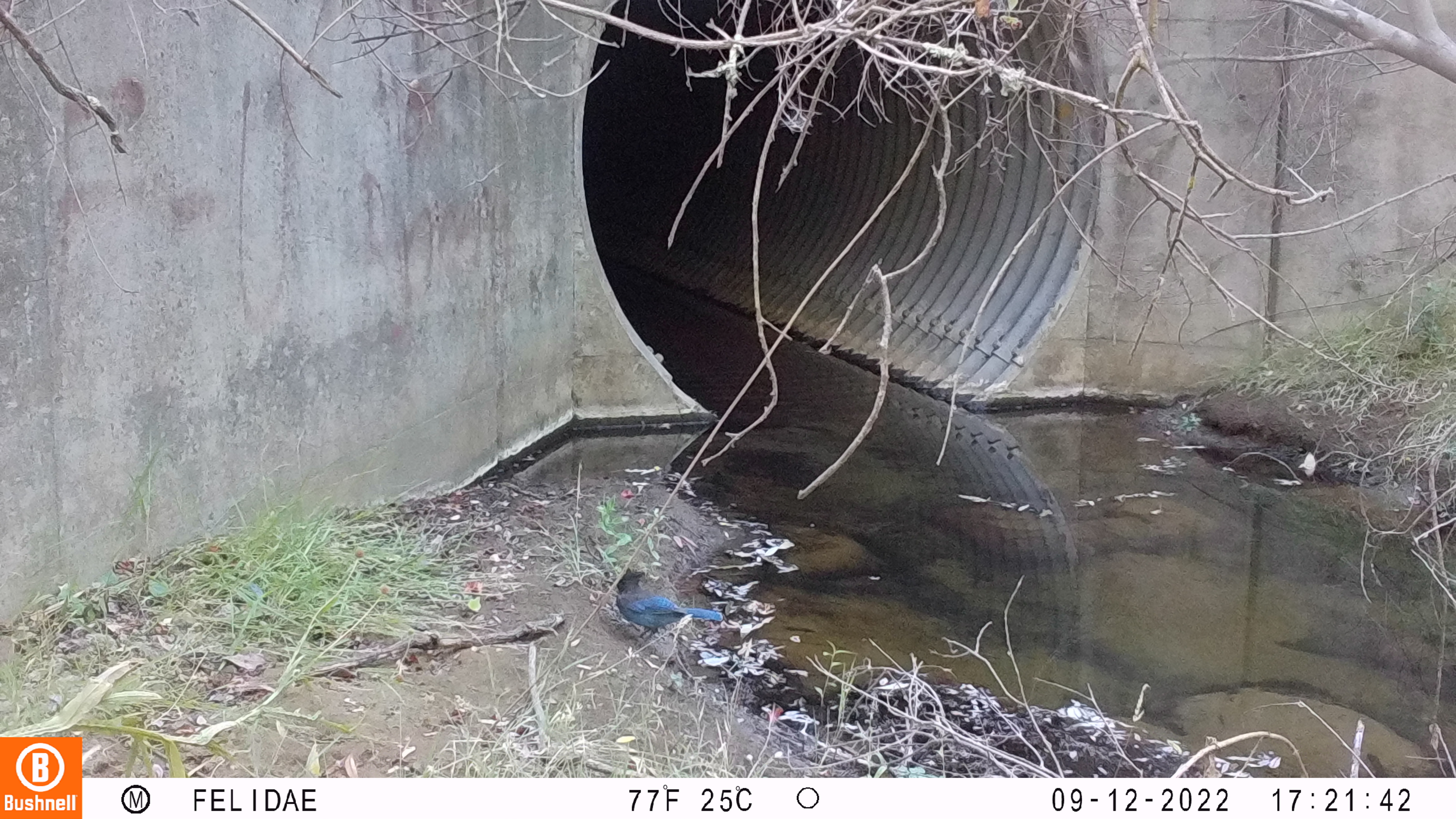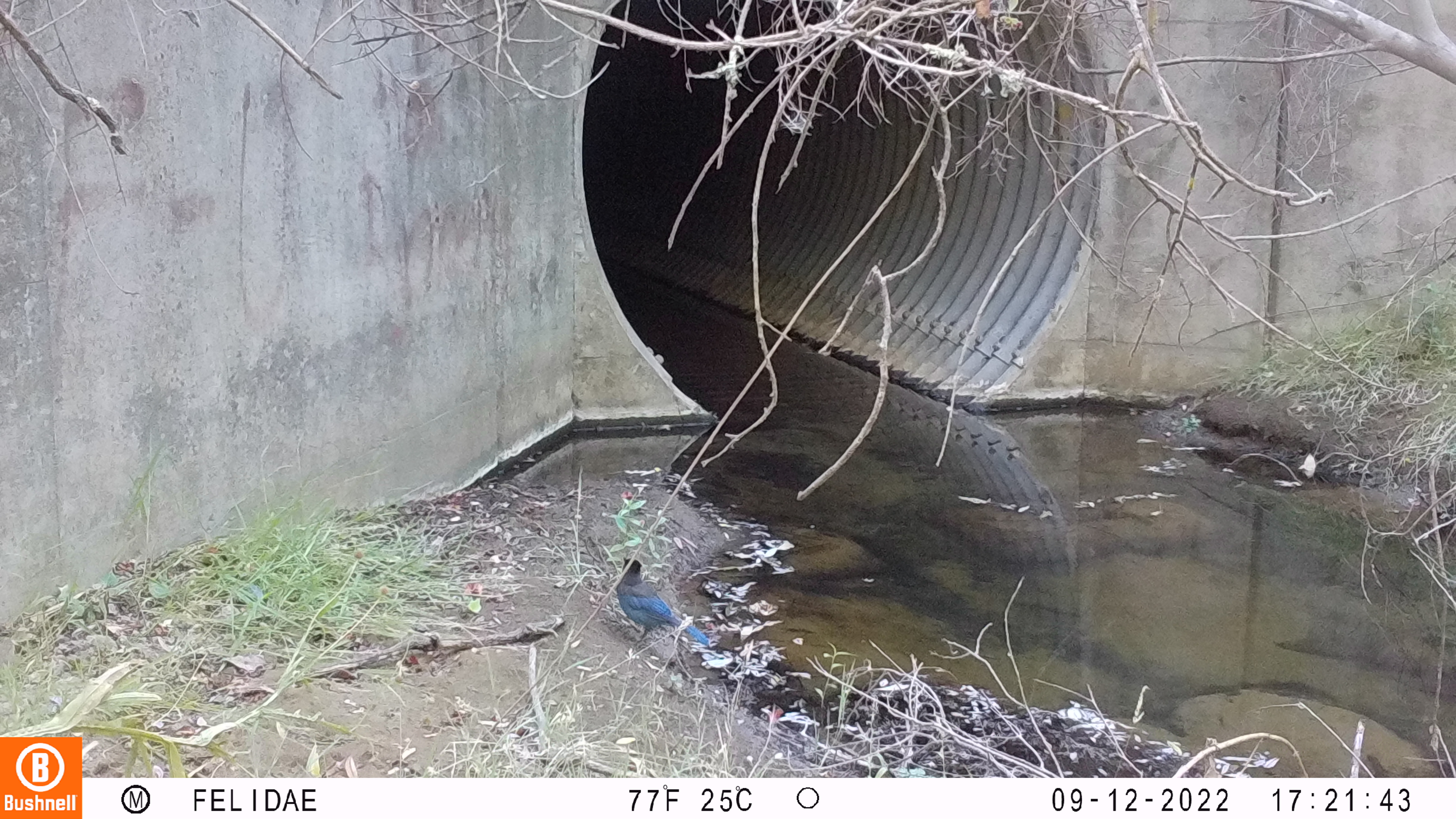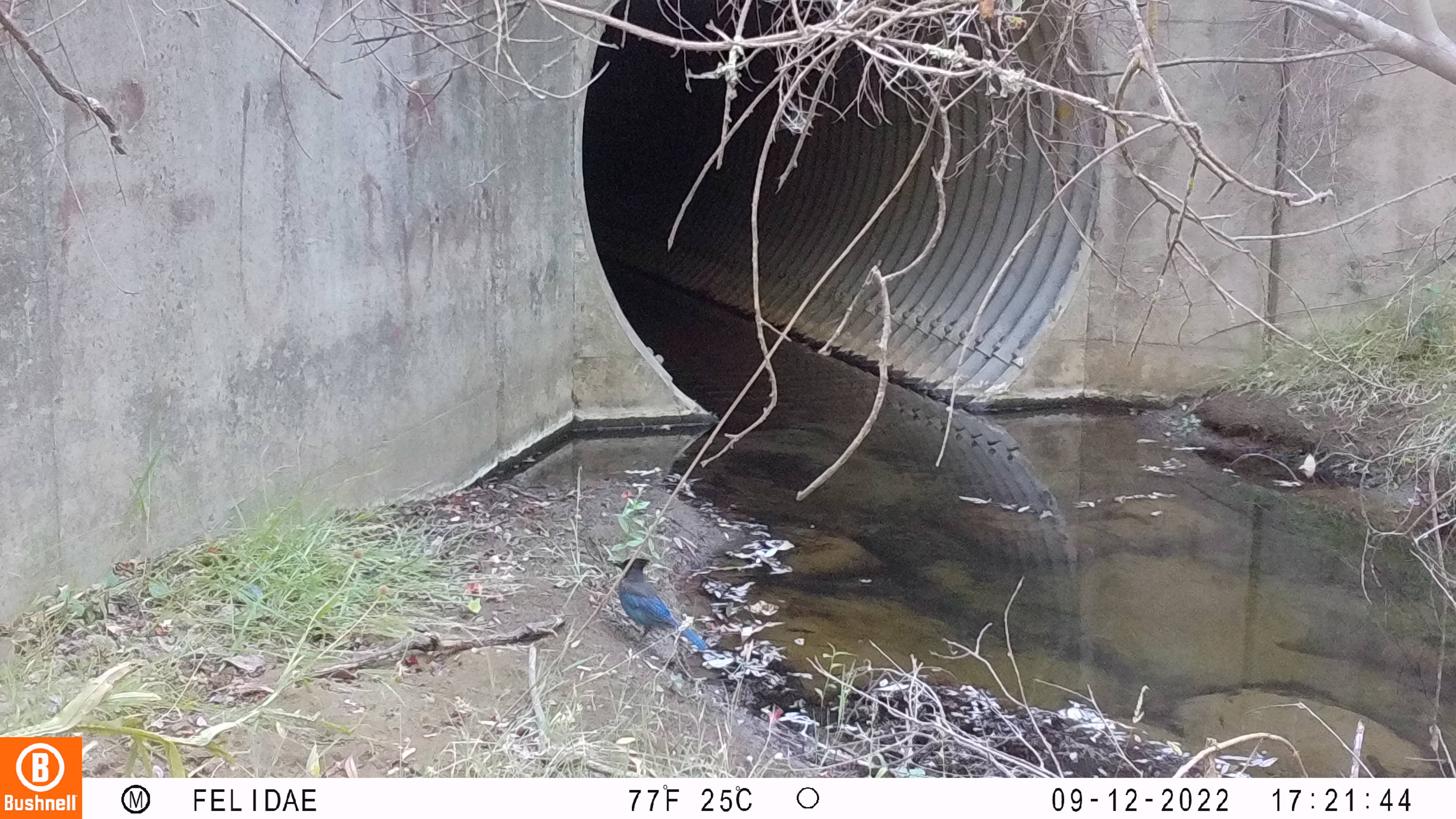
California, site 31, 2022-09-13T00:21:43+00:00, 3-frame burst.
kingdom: Animalia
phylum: Chordata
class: Aves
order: Passeriformes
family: Corvidae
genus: Cyanocitta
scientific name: Cyanocitta stelleri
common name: steller's jay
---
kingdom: Animalia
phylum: Chordata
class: Aves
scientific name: Aves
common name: bird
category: unknown bird